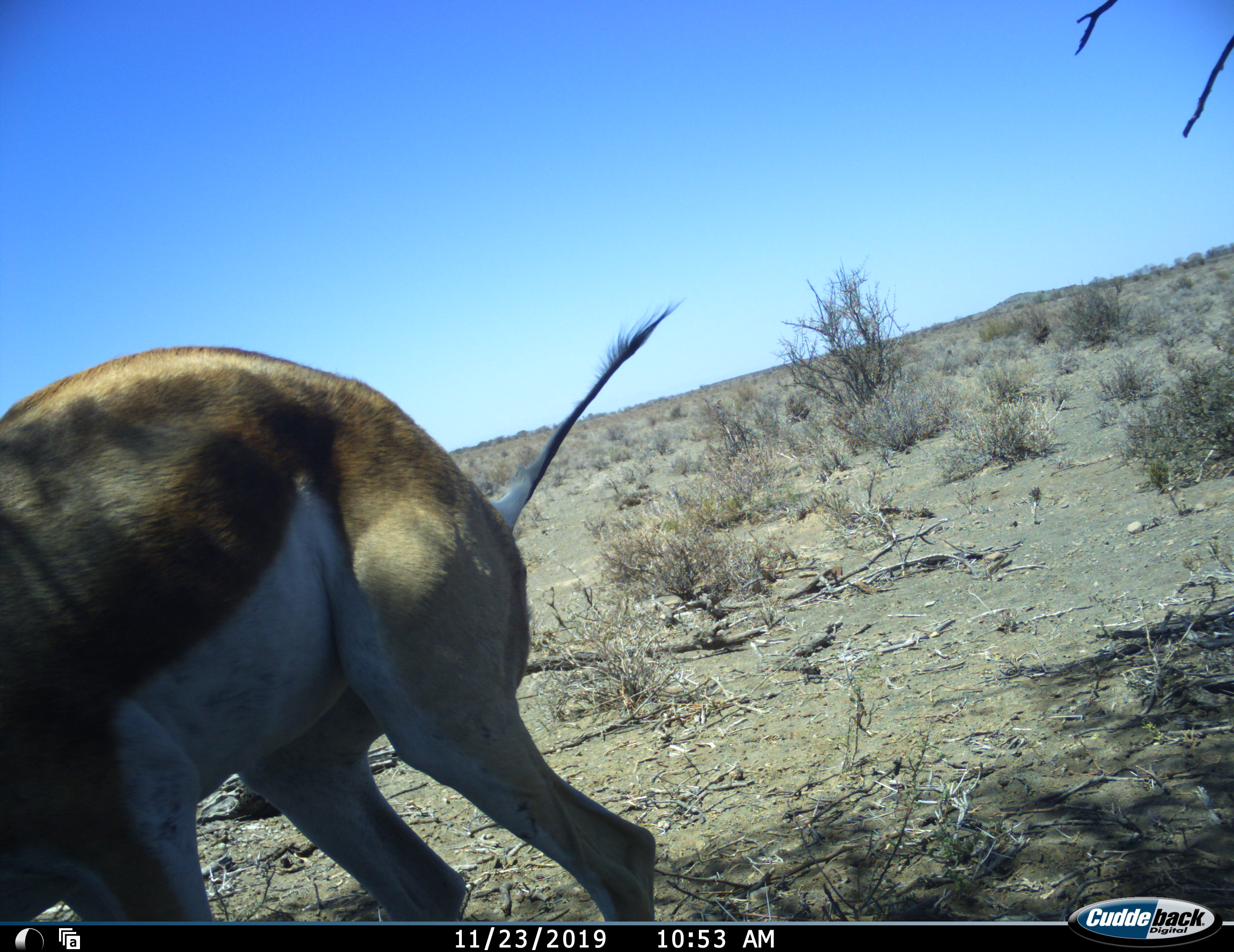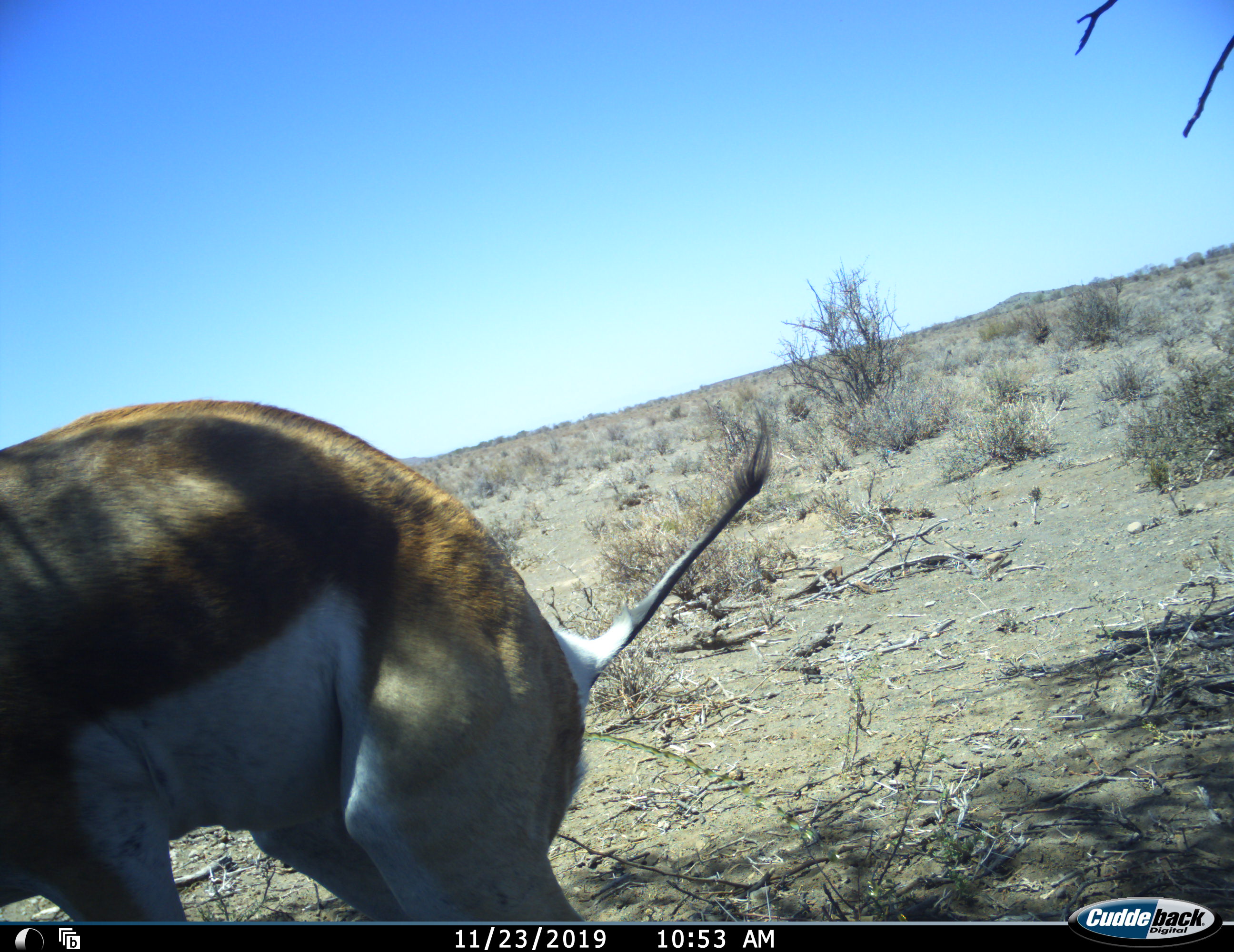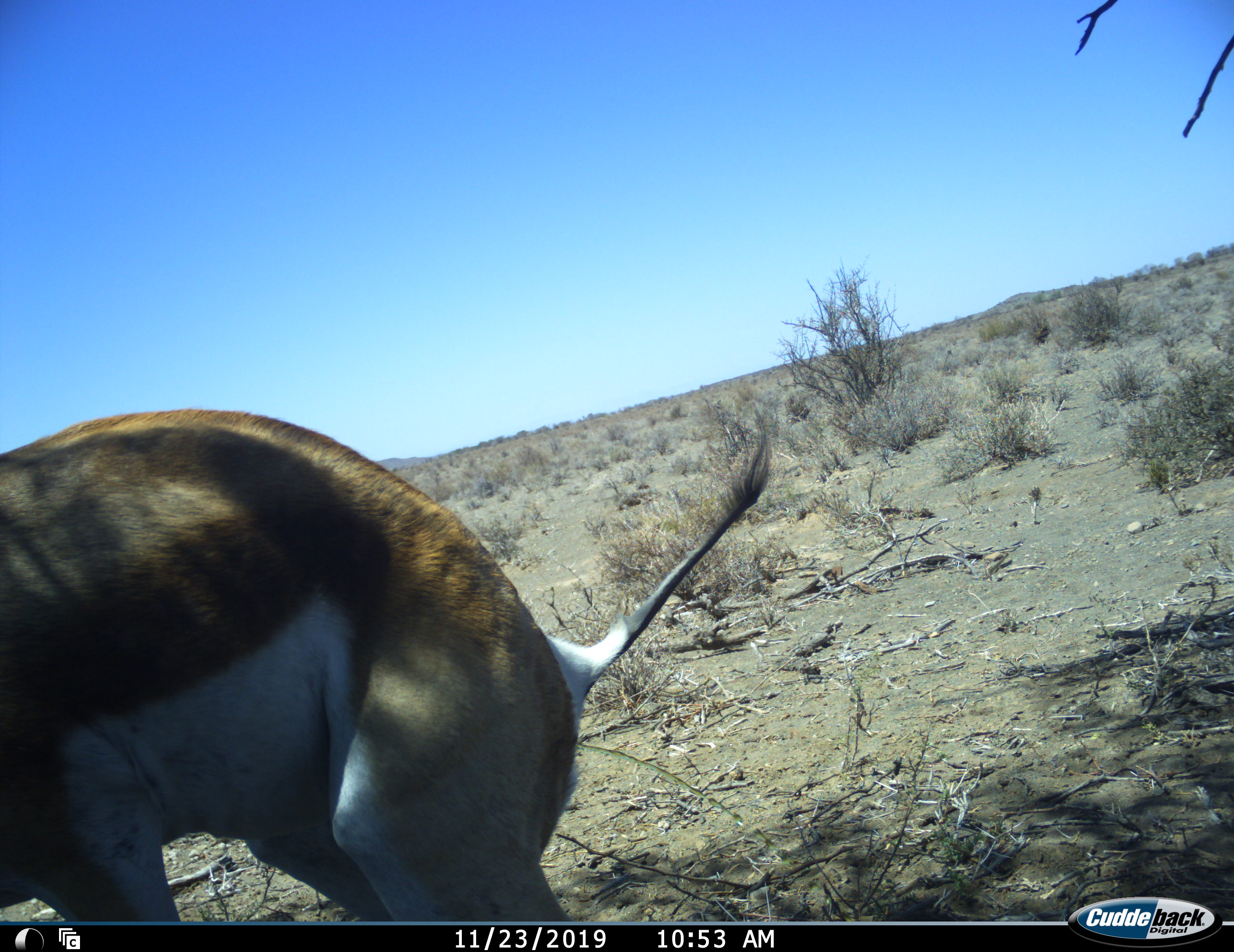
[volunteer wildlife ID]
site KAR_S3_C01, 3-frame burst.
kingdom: Animalia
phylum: Chordata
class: Mammalia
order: Artiodactyla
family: Bovidae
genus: Antidorcas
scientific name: Antidorcas marsupialis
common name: springbok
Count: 1.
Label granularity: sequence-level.